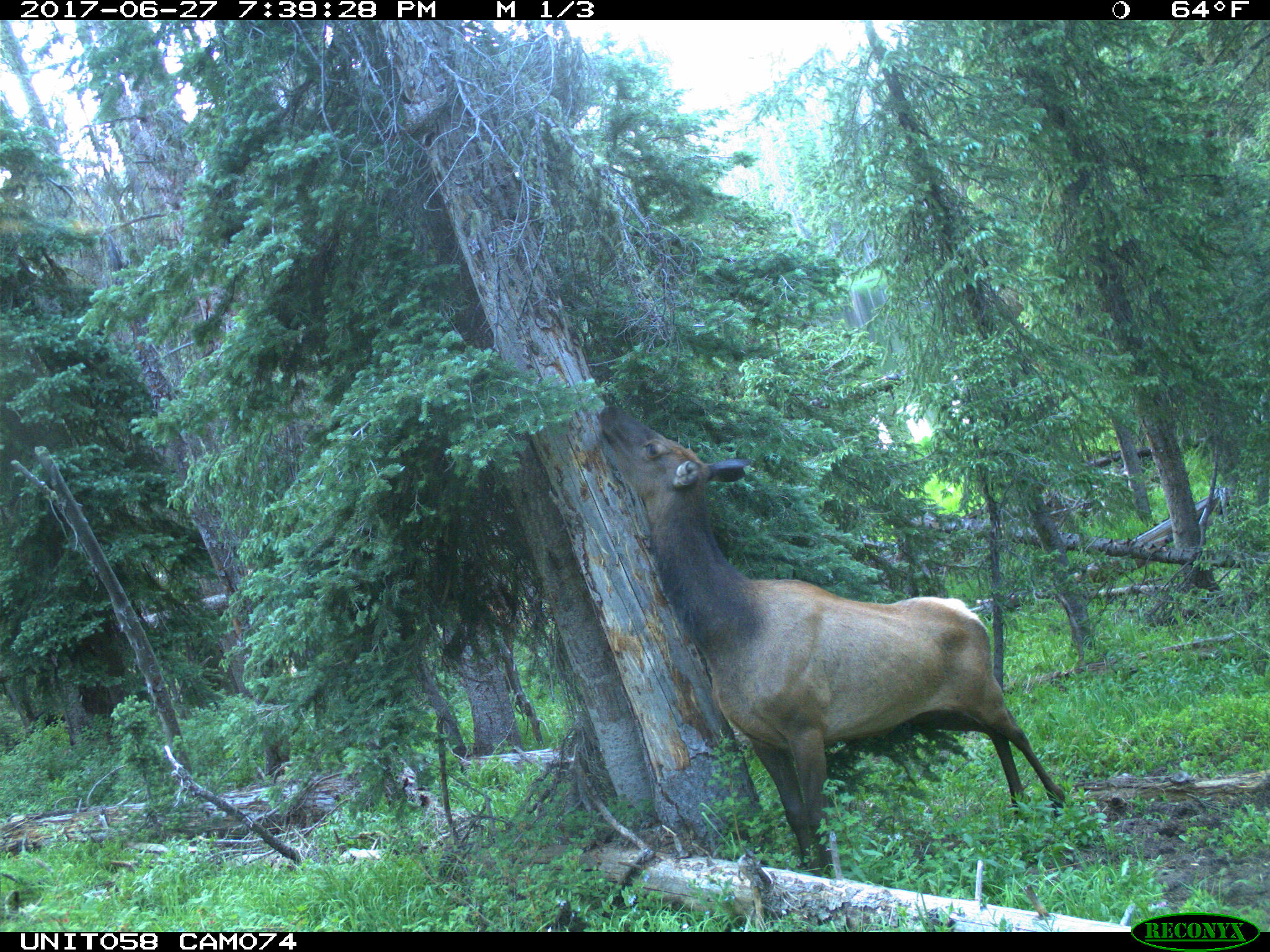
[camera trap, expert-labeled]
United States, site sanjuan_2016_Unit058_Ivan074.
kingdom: Animalia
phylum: Chordata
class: Mammalia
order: Artiodactyla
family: Cervidae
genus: Cervus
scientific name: Cervus elaphus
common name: red deer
Cervus elaphus (red deer).